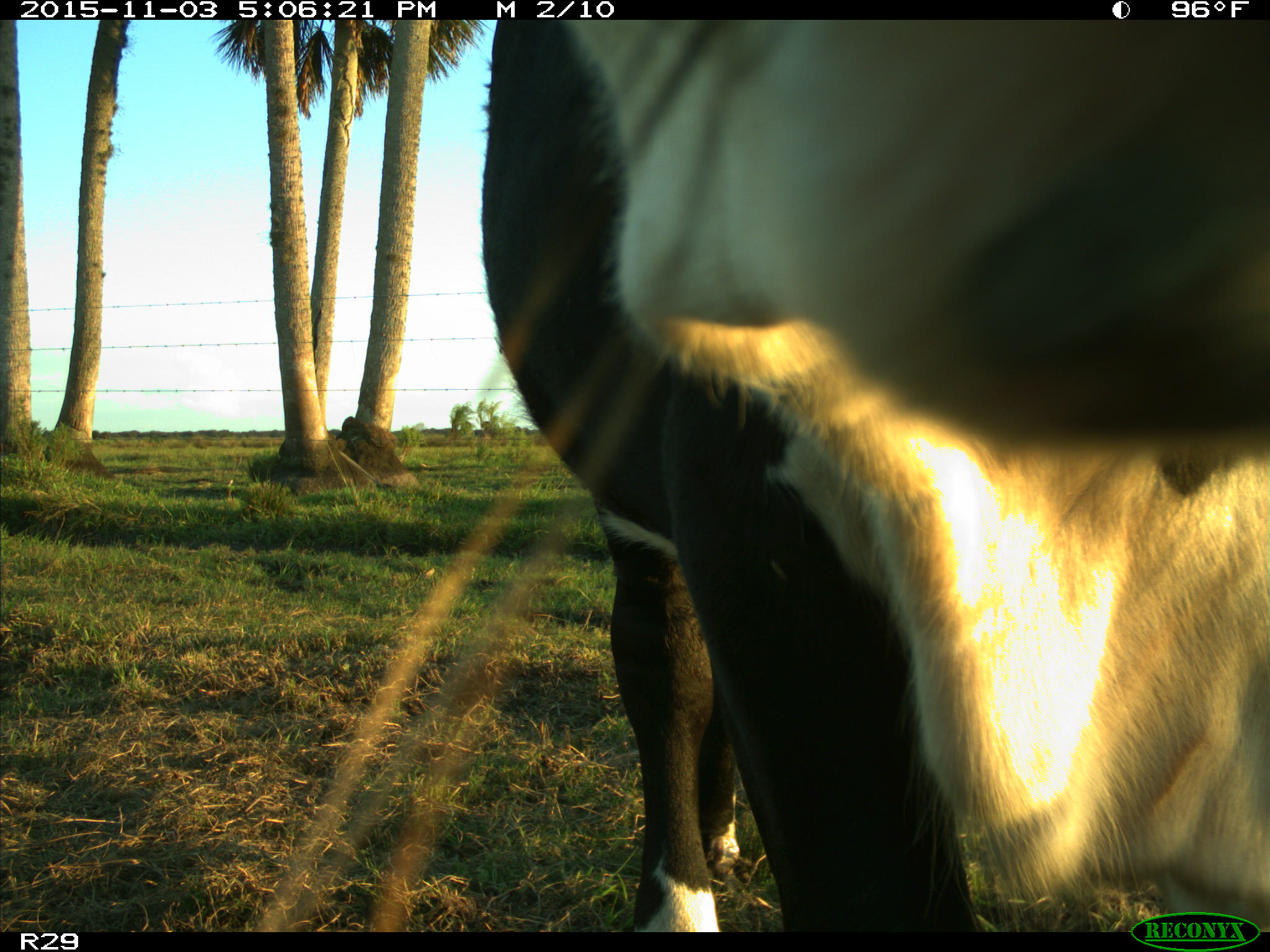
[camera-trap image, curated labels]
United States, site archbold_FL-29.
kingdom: Animalia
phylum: Chordata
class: Mammalia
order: Artiodactyla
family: Bovidae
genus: Bos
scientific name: Bos taurus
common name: domestic cow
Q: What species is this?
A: Bos taurus (domestic cow).